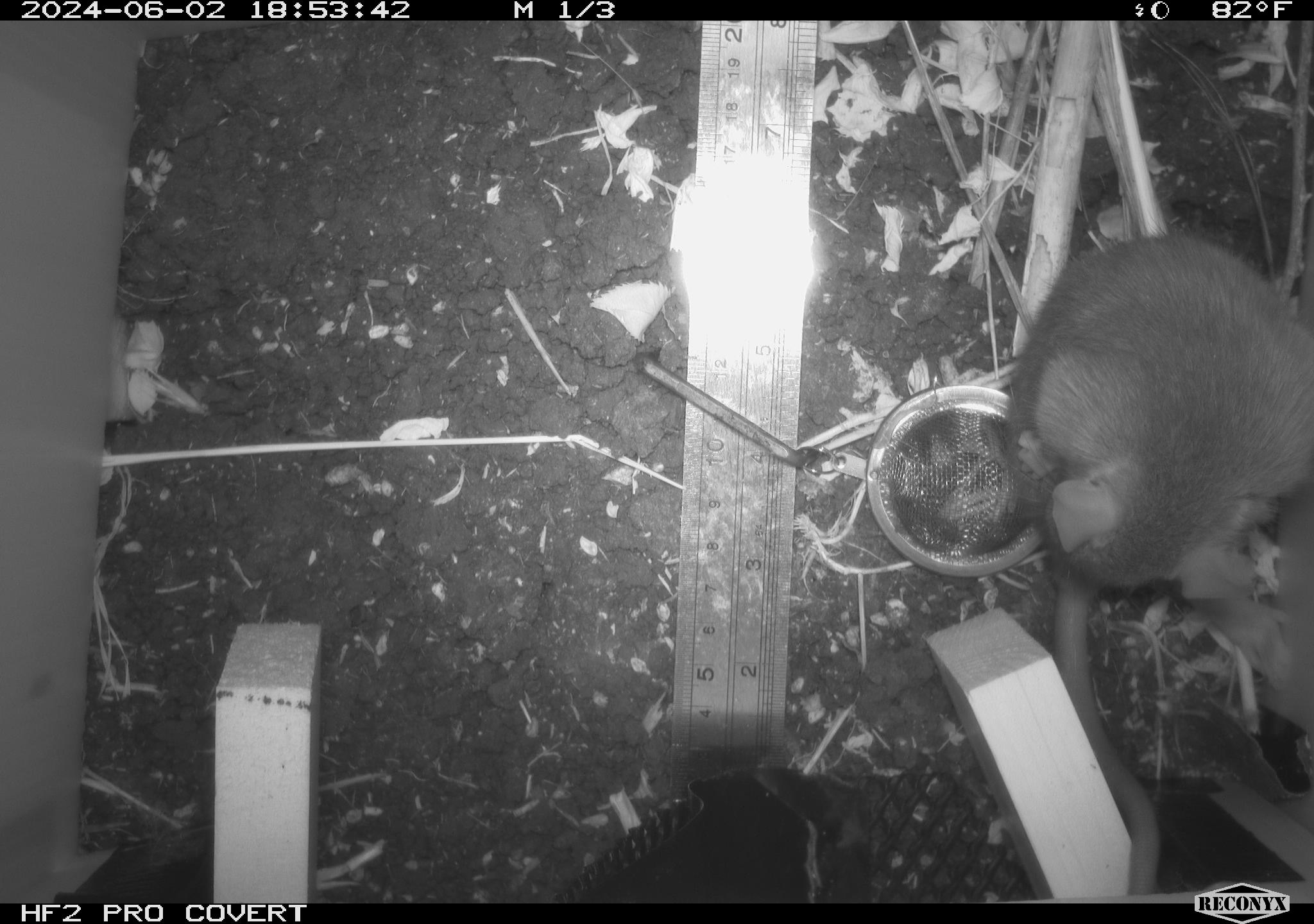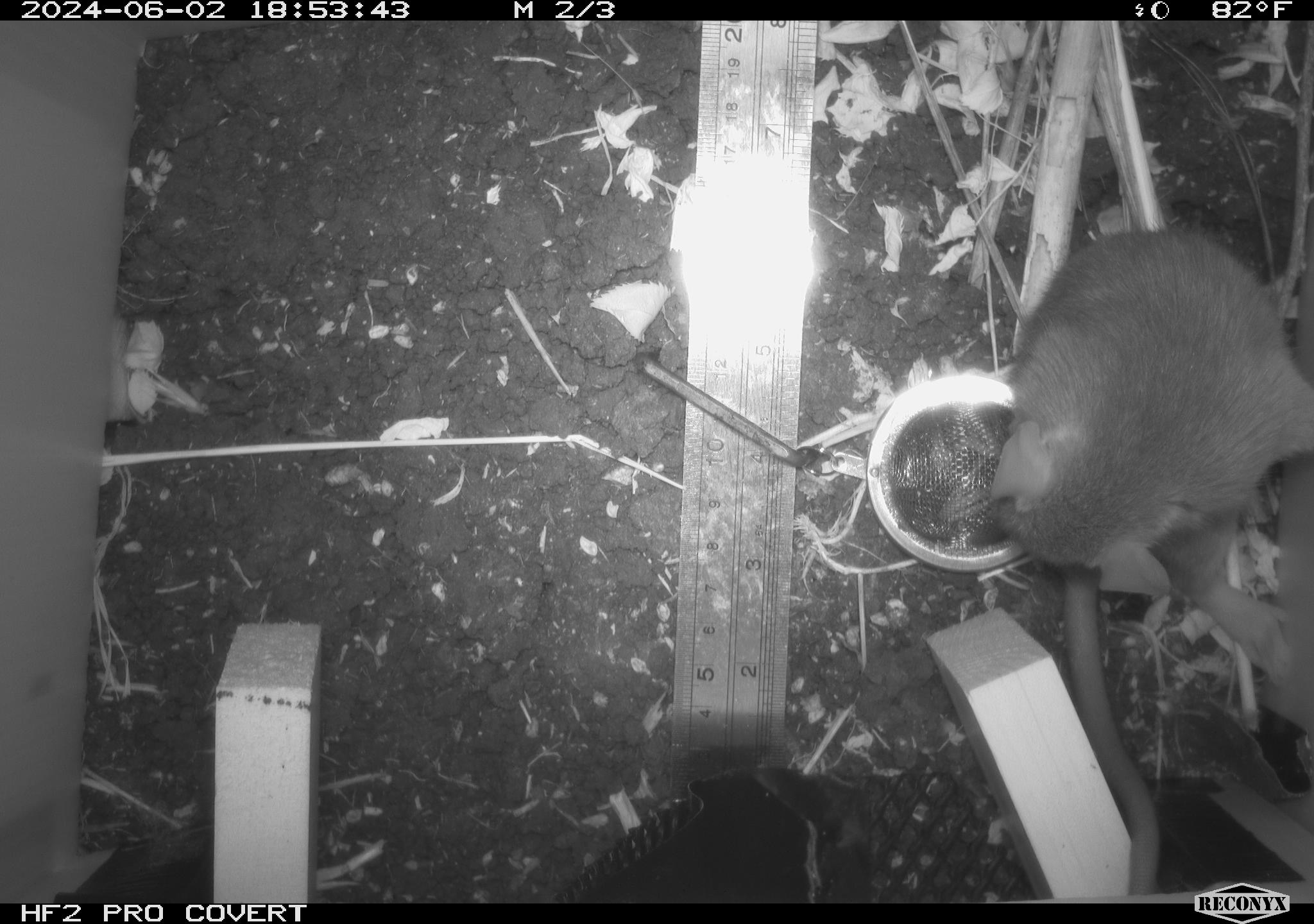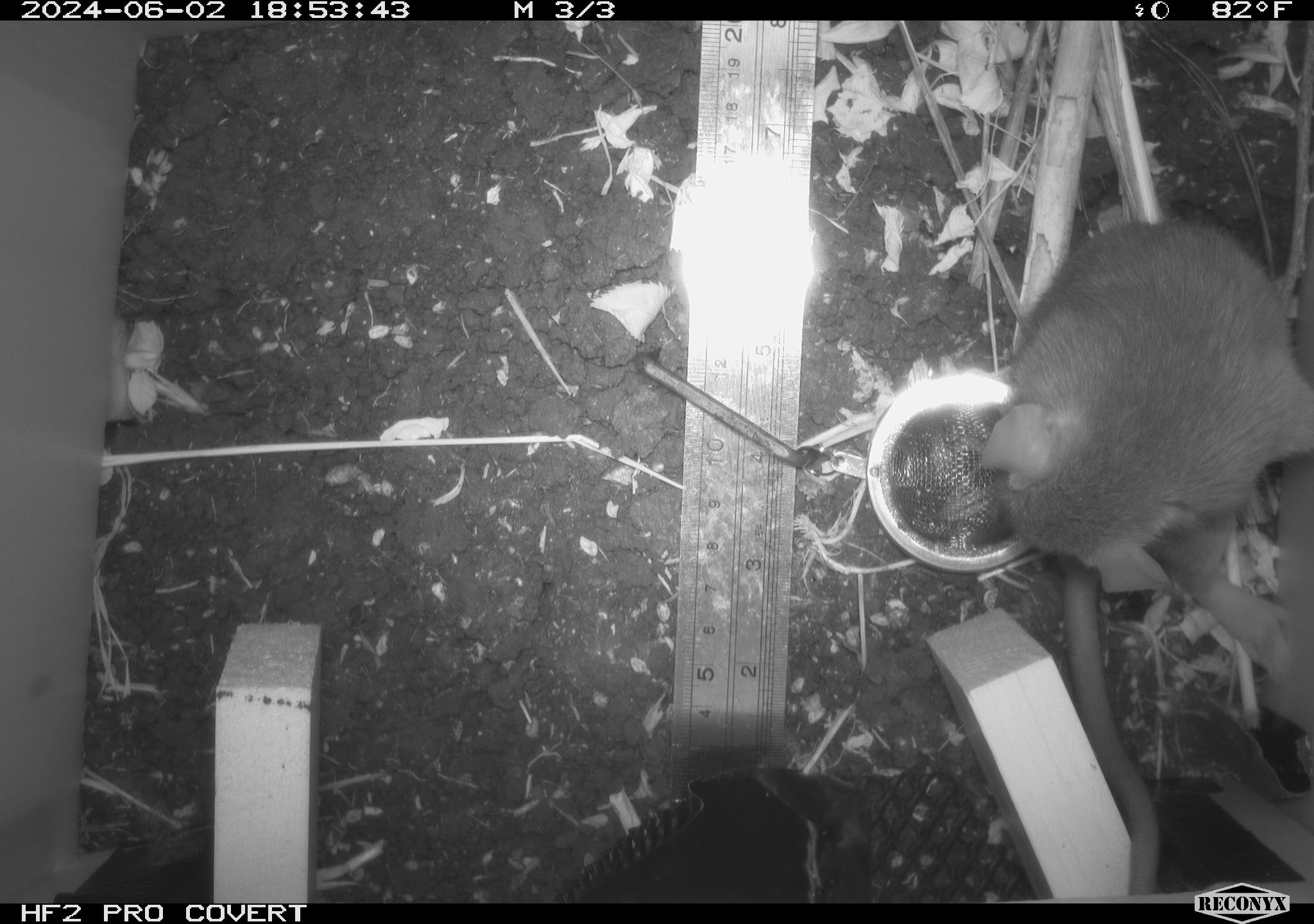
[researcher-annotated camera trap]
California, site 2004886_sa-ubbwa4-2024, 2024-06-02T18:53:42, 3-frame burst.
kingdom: Animalia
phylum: Chordata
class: Mammalia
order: Rodentia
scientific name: Rodentia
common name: woodrat or rat or mouse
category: woodrat or rat or mouse species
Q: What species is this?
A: Woodrat or rat or mouse species (woodrat or rat or mouse) (Rodentia).